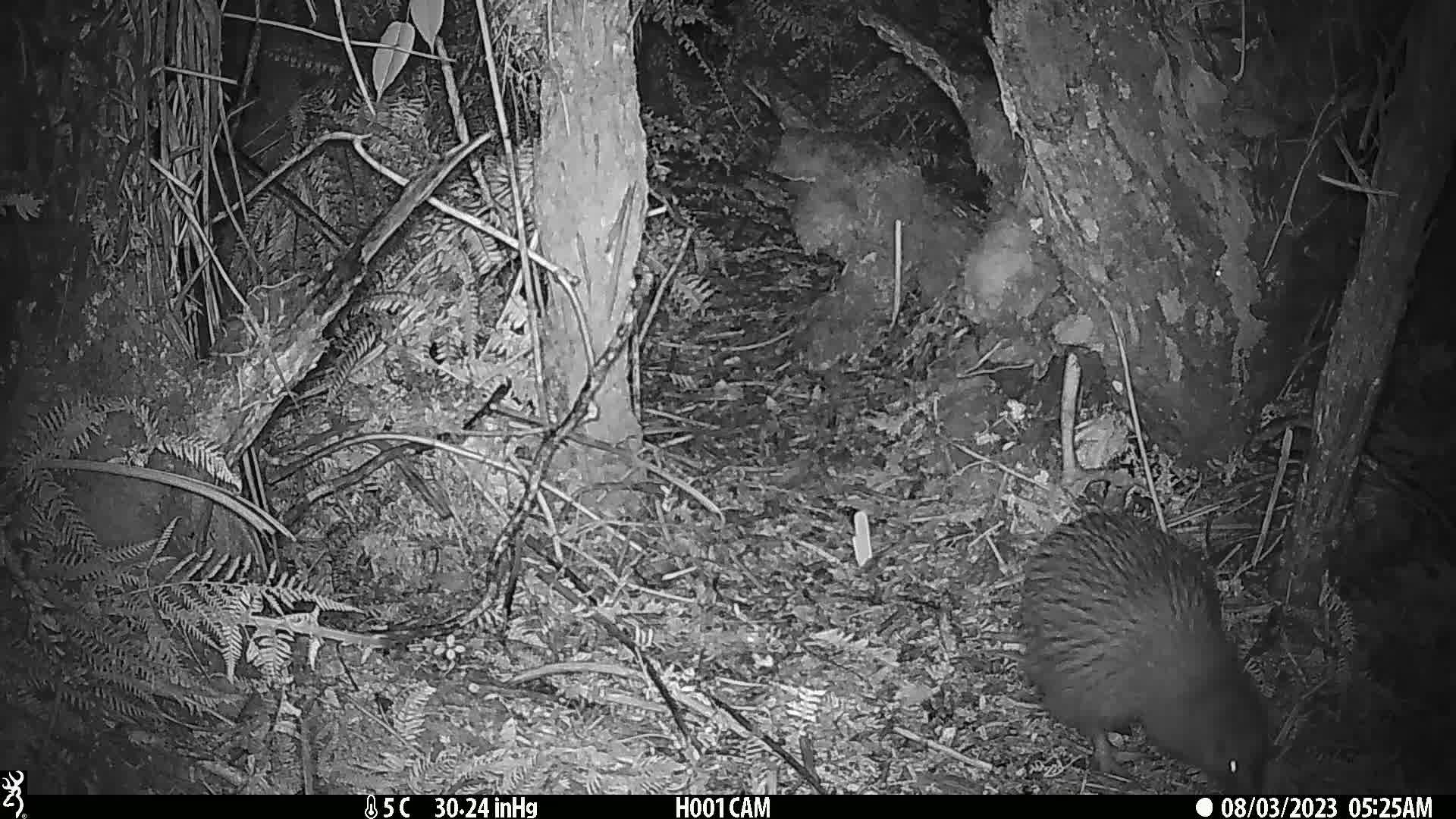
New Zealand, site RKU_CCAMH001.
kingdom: Animalia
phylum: Chordata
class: Aves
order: Apterygiformes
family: Apterygidae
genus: Apteryx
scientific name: Apteryx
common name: kiwi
Kiwi (Apteryx).